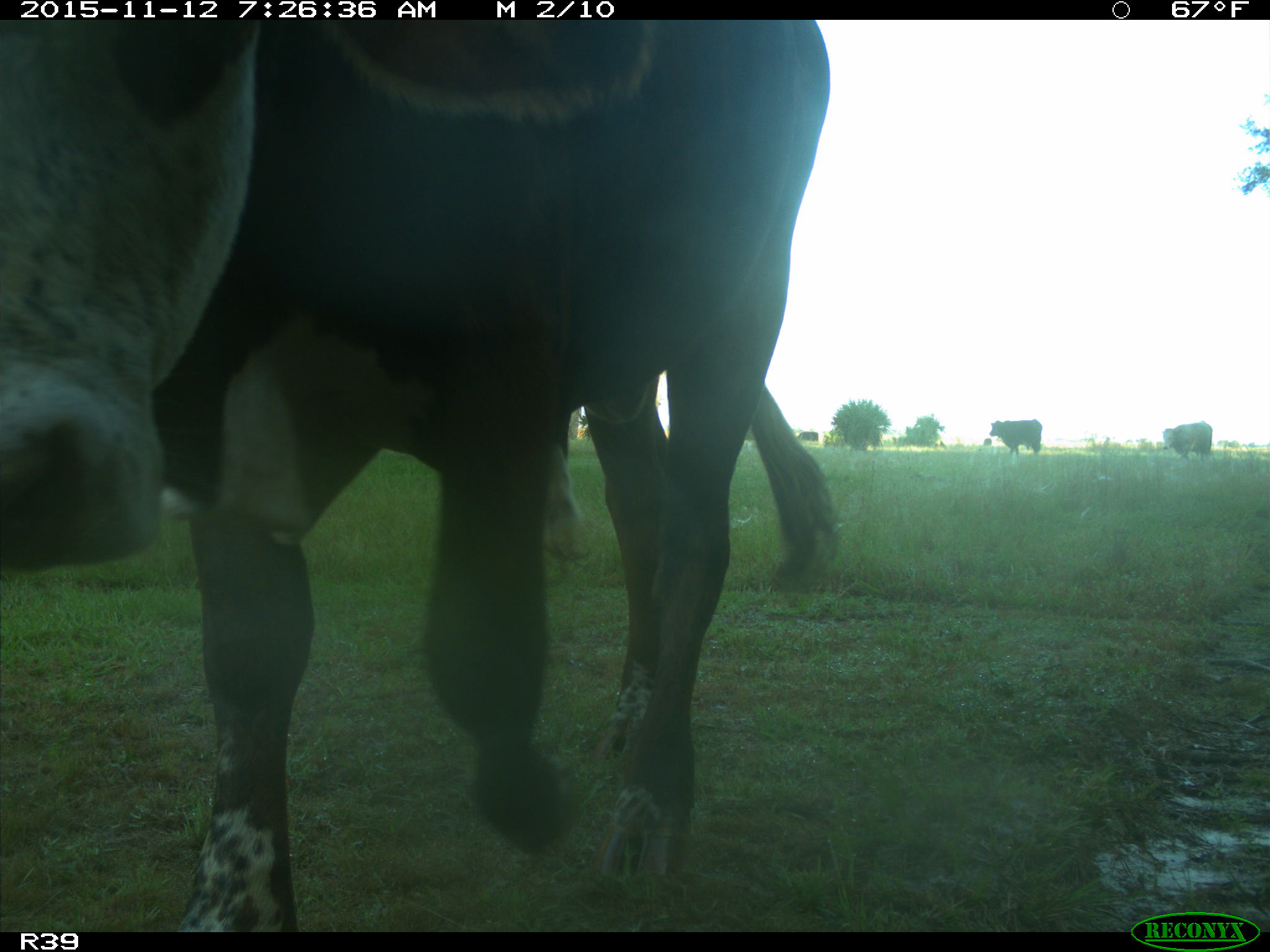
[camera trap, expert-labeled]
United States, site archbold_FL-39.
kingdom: Animalia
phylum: Chordata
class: Mammalia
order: Artiodactyla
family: Bovidae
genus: Bos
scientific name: Bos taurus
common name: domestic cow